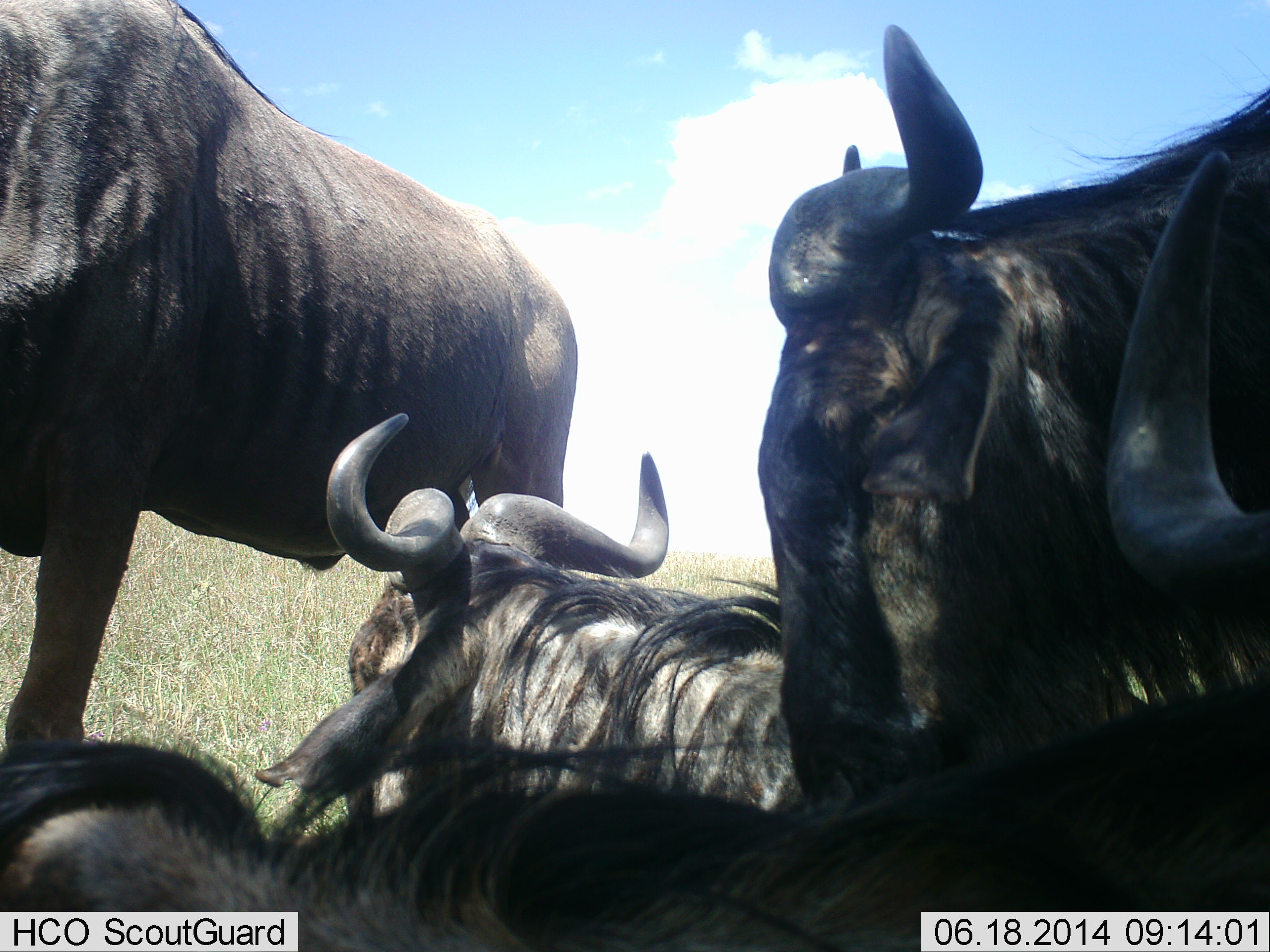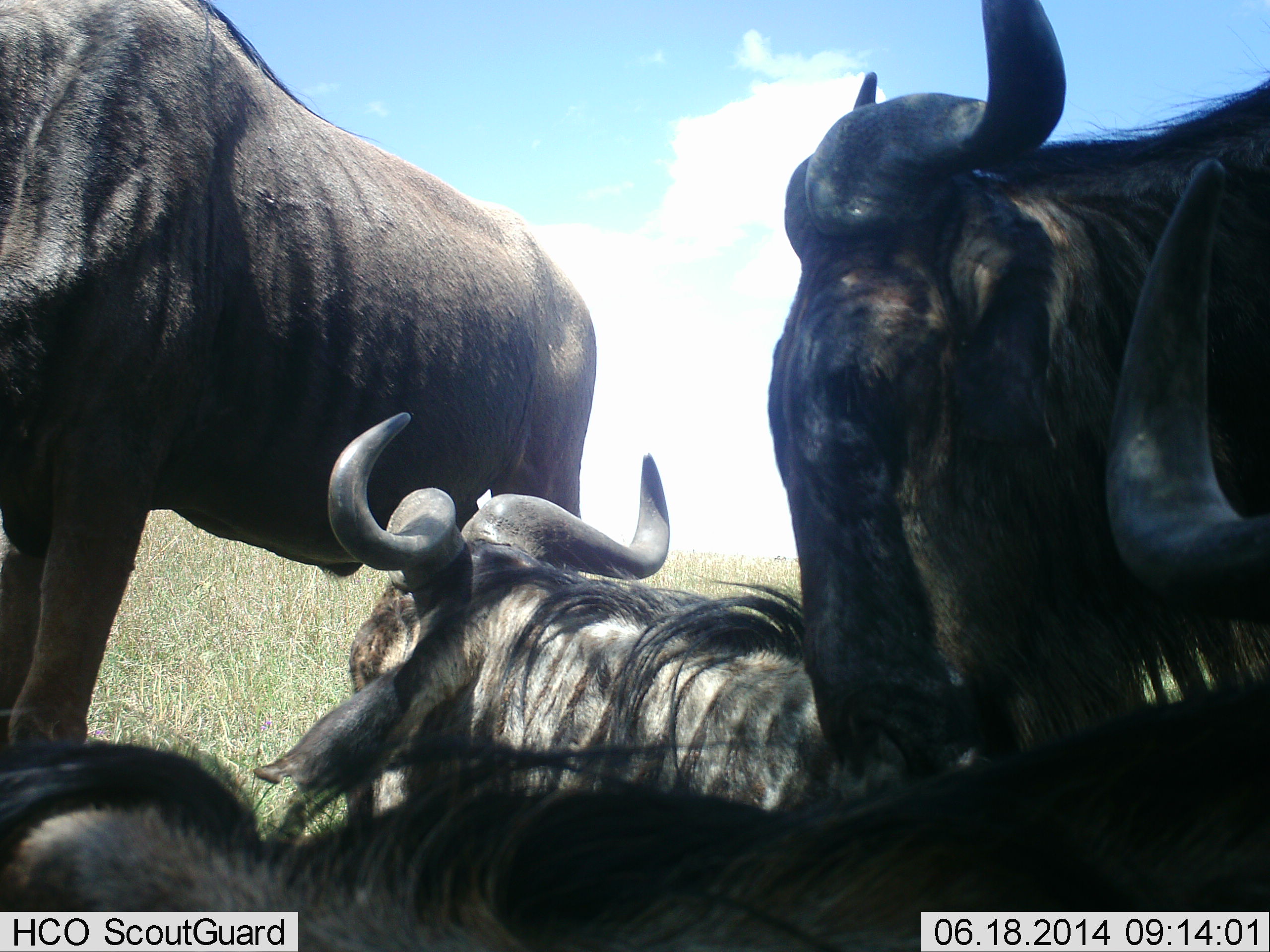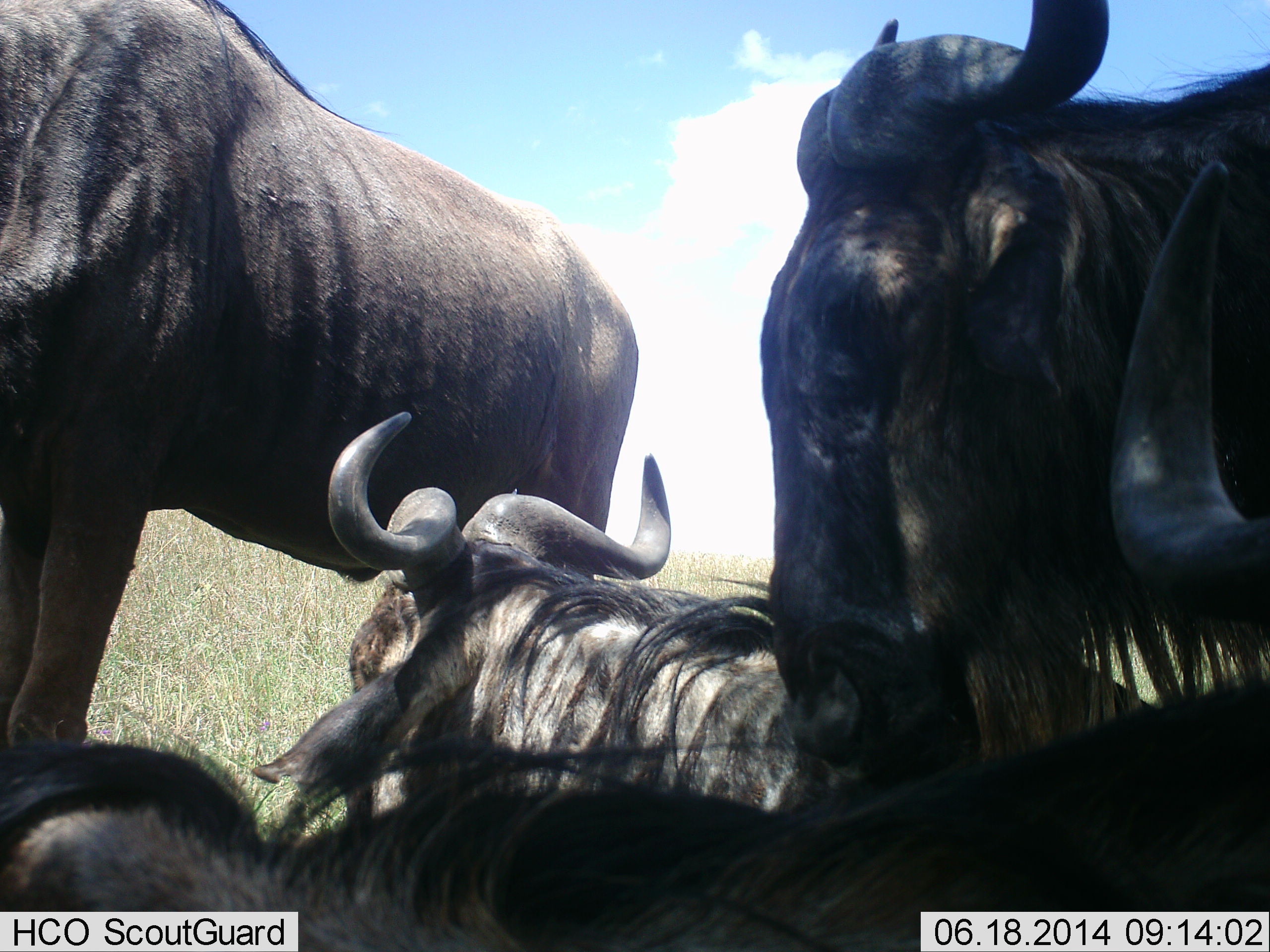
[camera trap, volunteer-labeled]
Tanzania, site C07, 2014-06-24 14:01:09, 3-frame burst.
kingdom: Animalia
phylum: Chordata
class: Mammalia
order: Artiodactyla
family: Bovidae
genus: Connochaetes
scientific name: Connochaetes taurinus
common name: blue wildebeest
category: wildebeest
Wildebeest (blue wildebeest) (Connochaetes taurinus), count 4. Behavior (volunteer vote fractions): standing 50%, resting 80%, moving 10%, interacting 30%. Young present (vote fraction): 0%. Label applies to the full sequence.